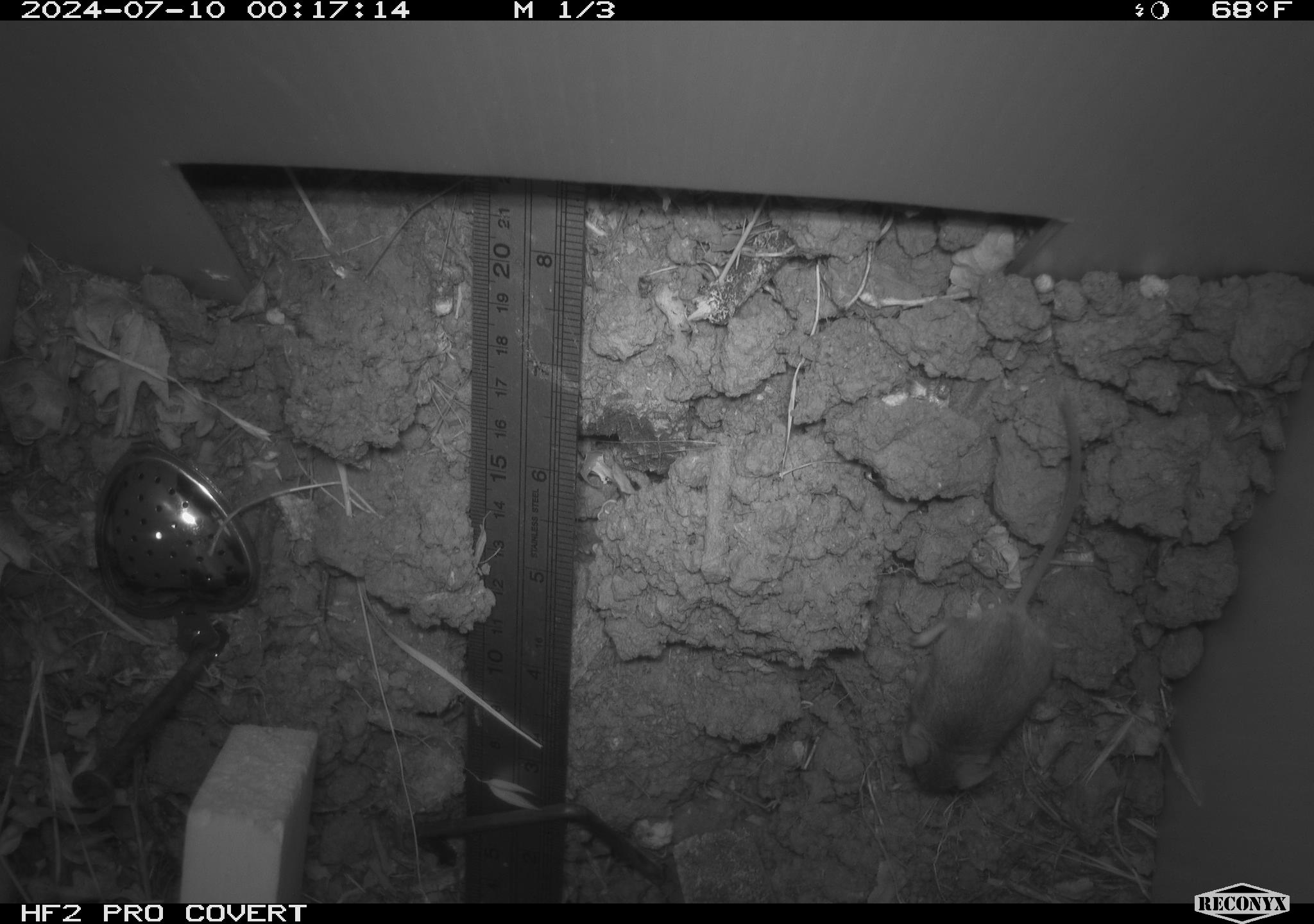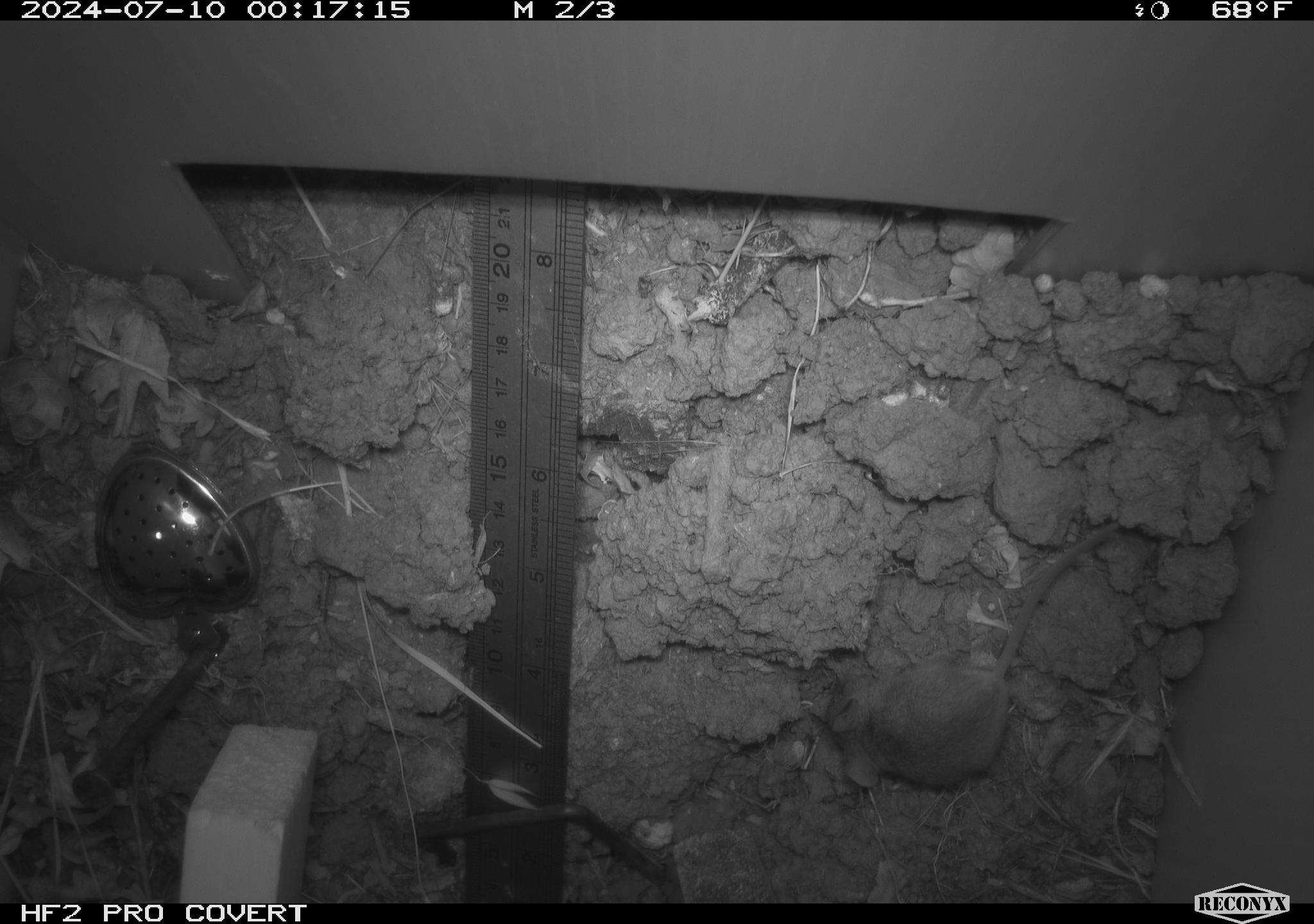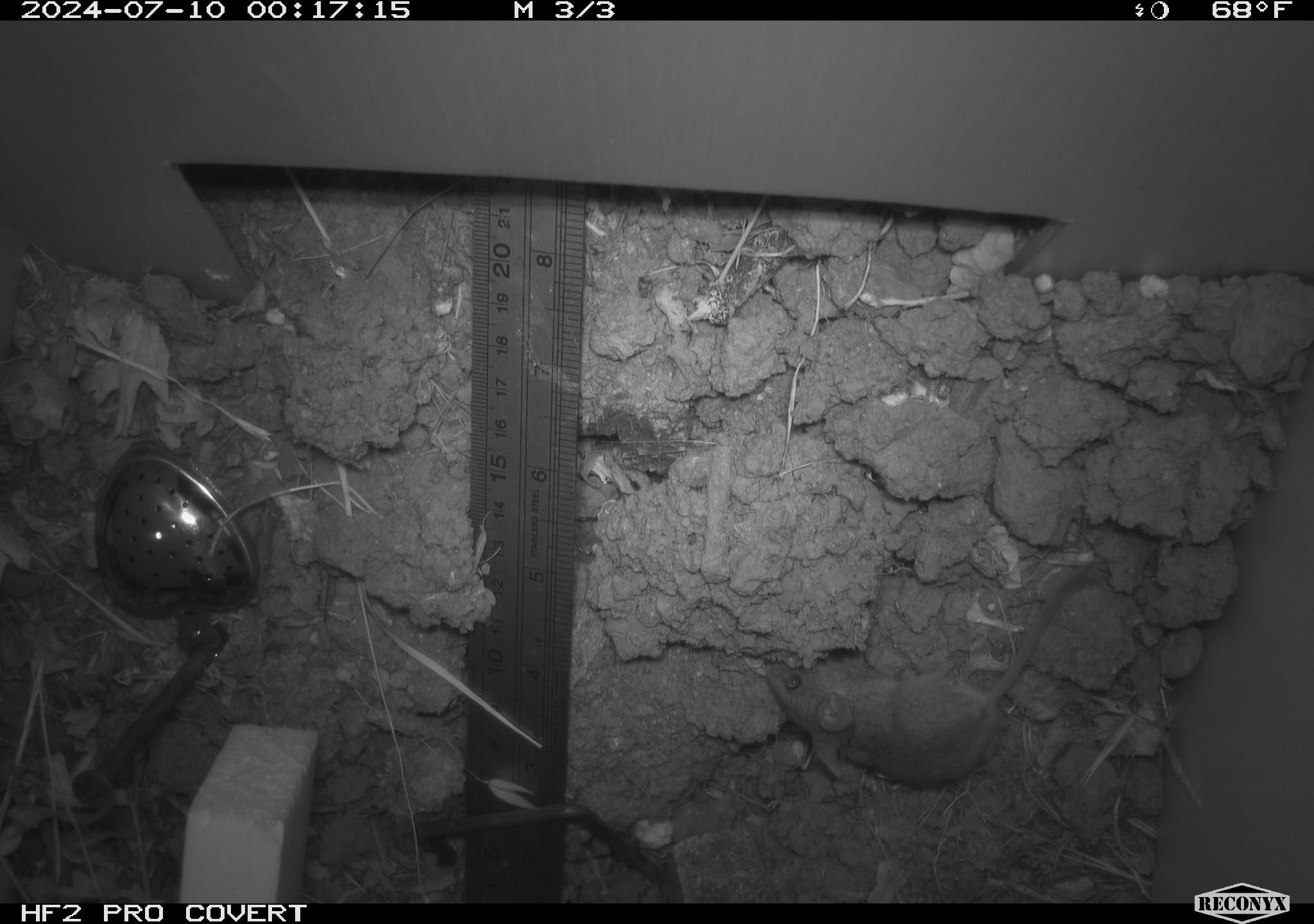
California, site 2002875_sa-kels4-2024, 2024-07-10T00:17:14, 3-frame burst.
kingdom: Animalia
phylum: Chordata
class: Mammalia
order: Rodentia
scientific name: Rodentia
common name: rodent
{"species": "rodent (Rodentia)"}